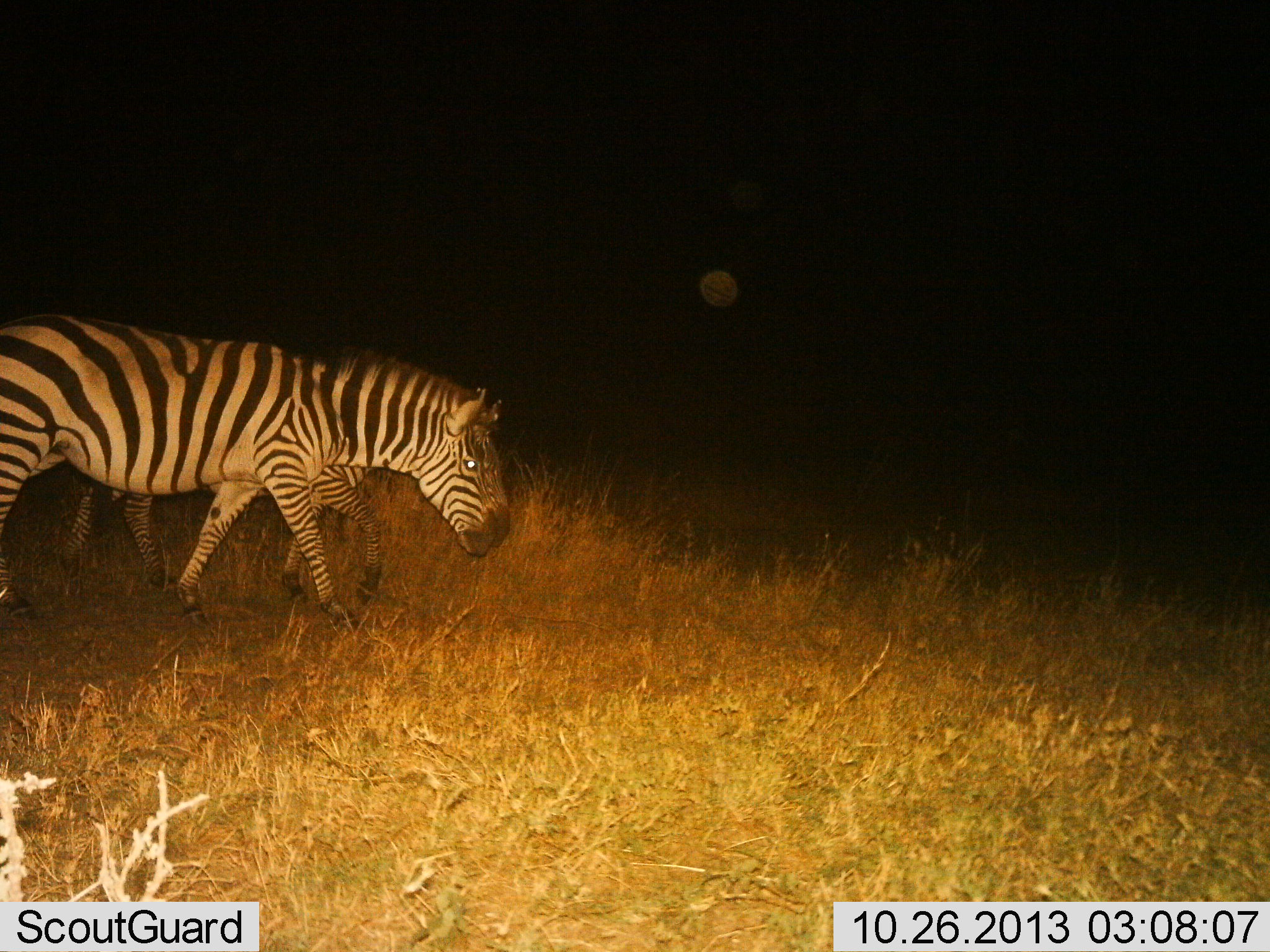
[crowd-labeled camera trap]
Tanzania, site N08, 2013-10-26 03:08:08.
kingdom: Animalia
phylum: Chordata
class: Mammalia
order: Perissodactyla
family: Equidae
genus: Equus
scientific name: Equus quagga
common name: plains zebra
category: zebra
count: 2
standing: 12%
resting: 0%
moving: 92%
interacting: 0%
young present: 17%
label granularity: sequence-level